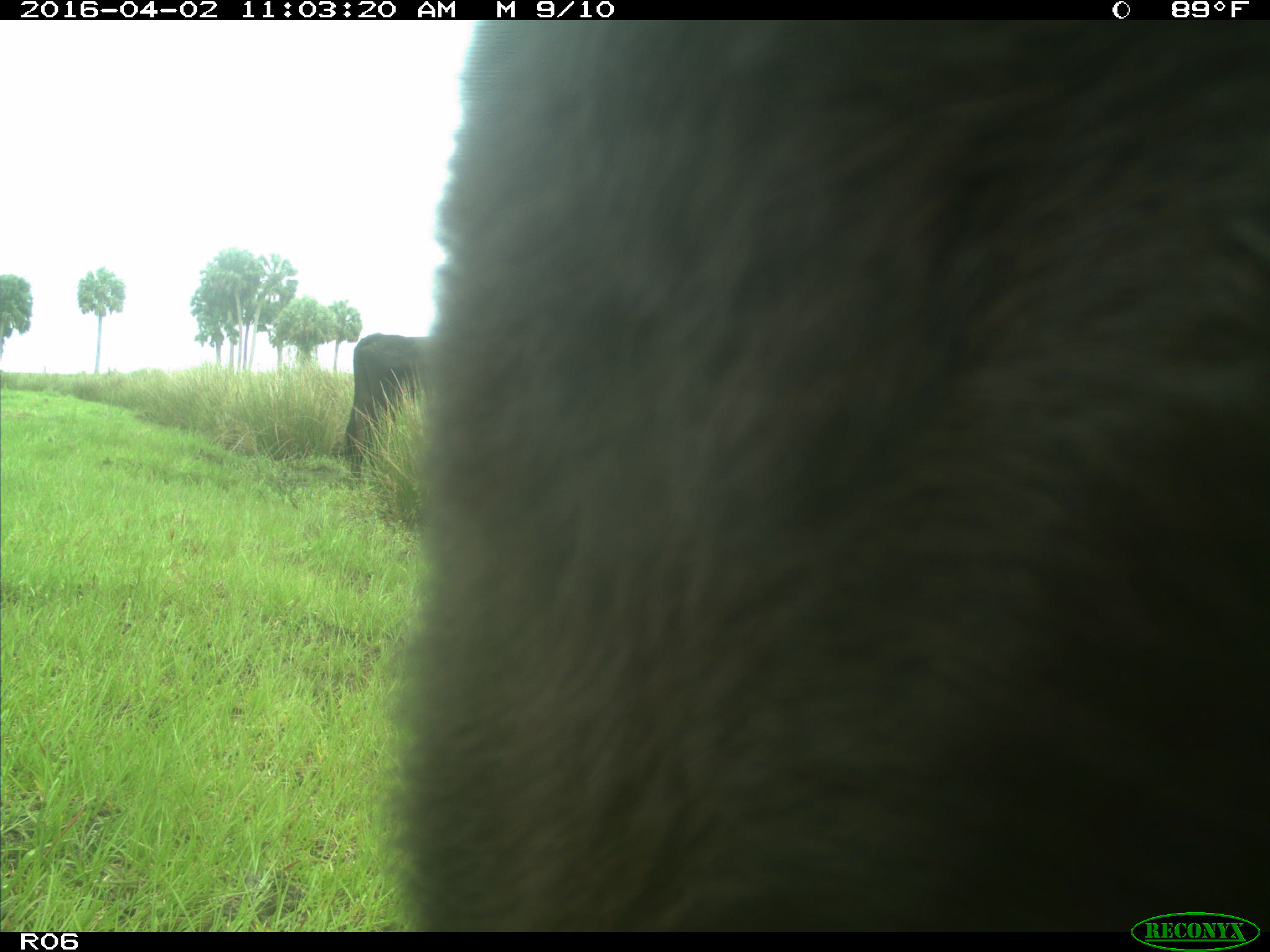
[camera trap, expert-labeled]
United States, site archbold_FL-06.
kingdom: Animalia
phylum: Chordata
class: Mammalia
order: Artiodactyla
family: Bovidae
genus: Bos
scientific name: Bos taurus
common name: domestic cow